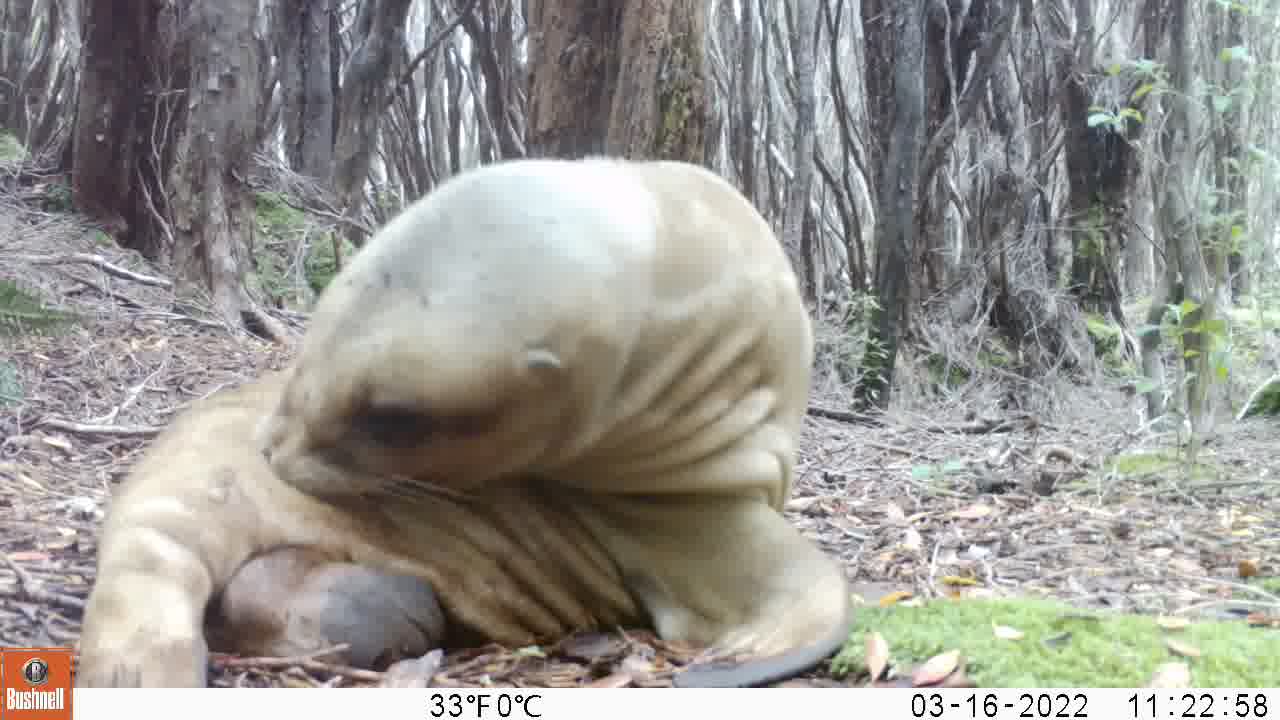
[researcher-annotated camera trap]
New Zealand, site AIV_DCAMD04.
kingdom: Animalia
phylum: Chordata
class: Mammalia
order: Carnivora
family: Otariidae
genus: Phocarctos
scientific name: Phocarctos hookeri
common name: new zealand sea lion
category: sealion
Sealion (new zealand sea lion) (Phocarctos hookeri).